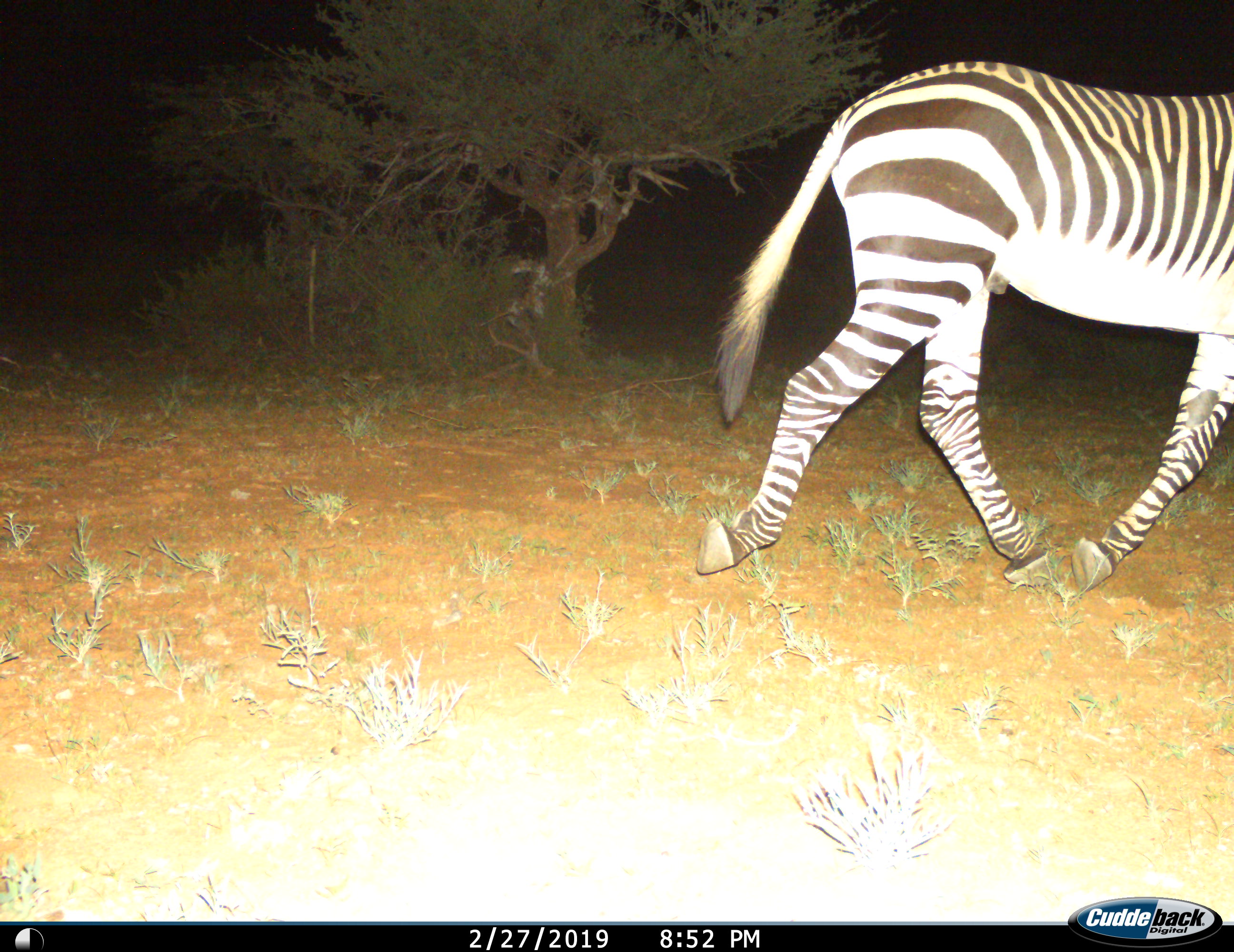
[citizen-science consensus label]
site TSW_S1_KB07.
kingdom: Animalia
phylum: Chordata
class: Mammalia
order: Perissodactyla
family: Equidae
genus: Equus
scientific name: Equus zebra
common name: mountain zebra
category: zebramountain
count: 1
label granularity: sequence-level